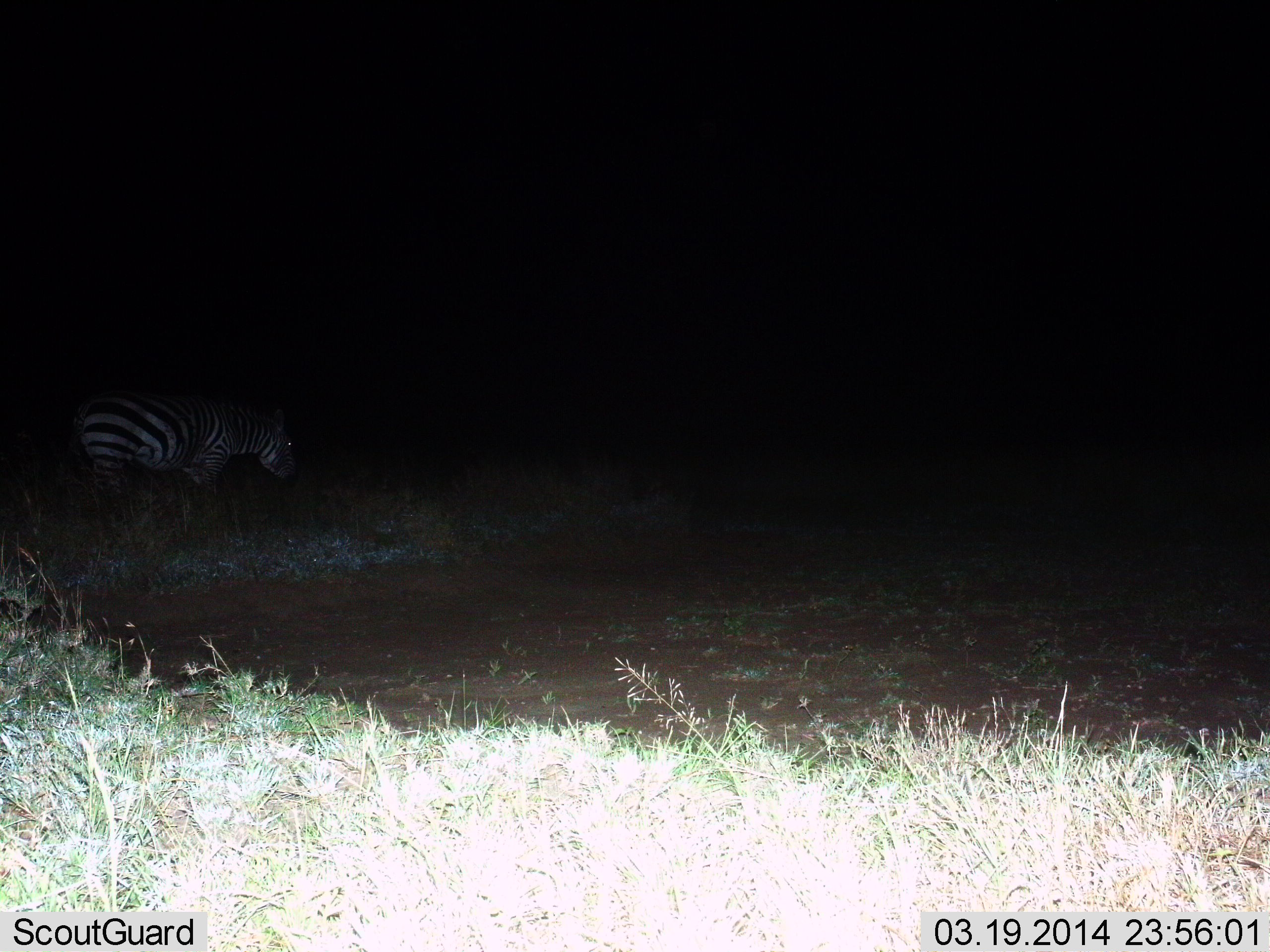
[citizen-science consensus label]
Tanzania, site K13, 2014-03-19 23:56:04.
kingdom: Animalia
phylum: Chordata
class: Mammalia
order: Perissodactyla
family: Equidae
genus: Equus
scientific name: Equus quagga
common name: plains zebra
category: zebra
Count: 1.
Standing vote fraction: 55%.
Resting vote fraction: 5%.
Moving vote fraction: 32%.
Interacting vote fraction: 0%.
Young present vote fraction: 0%.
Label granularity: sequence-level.